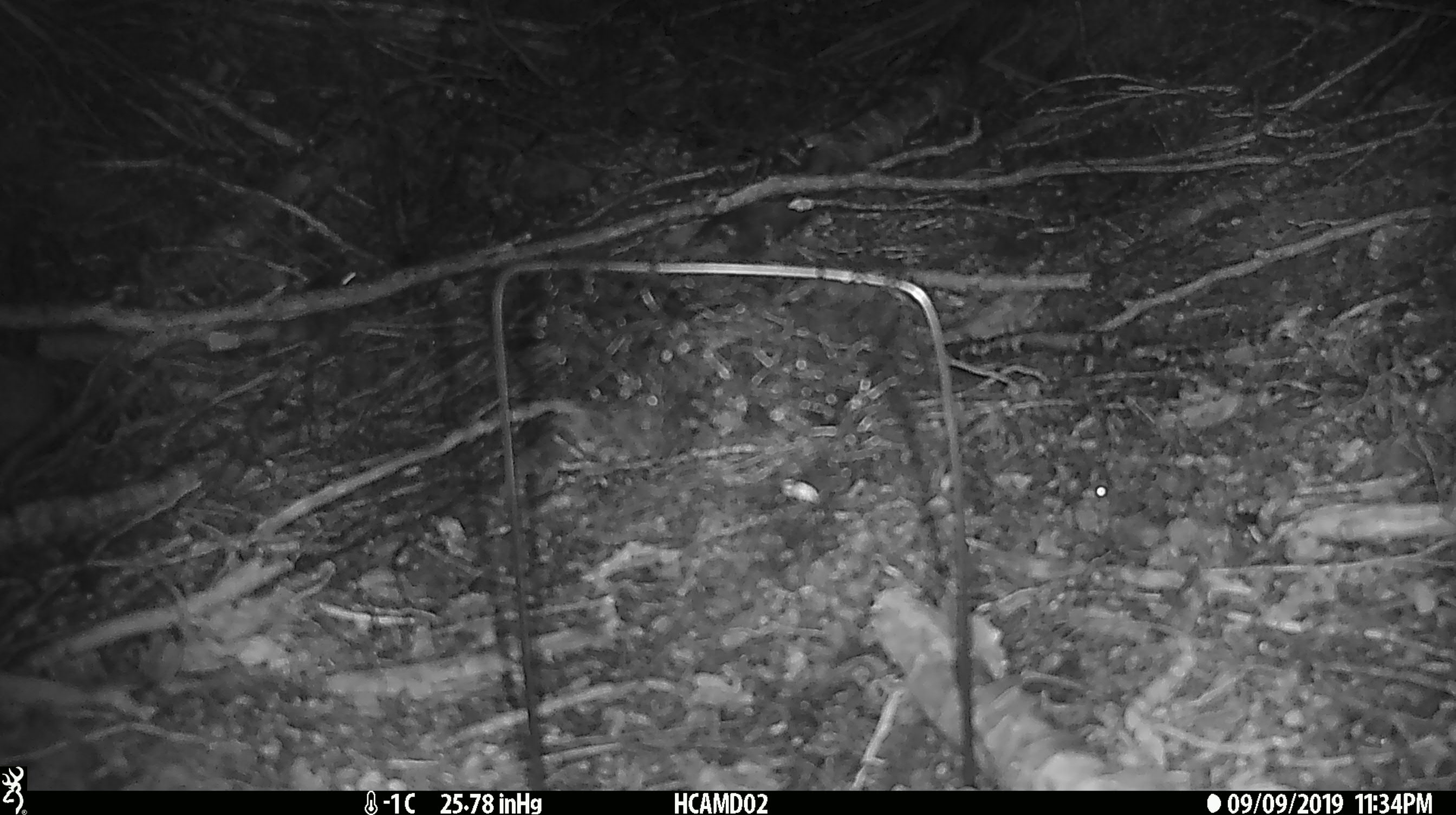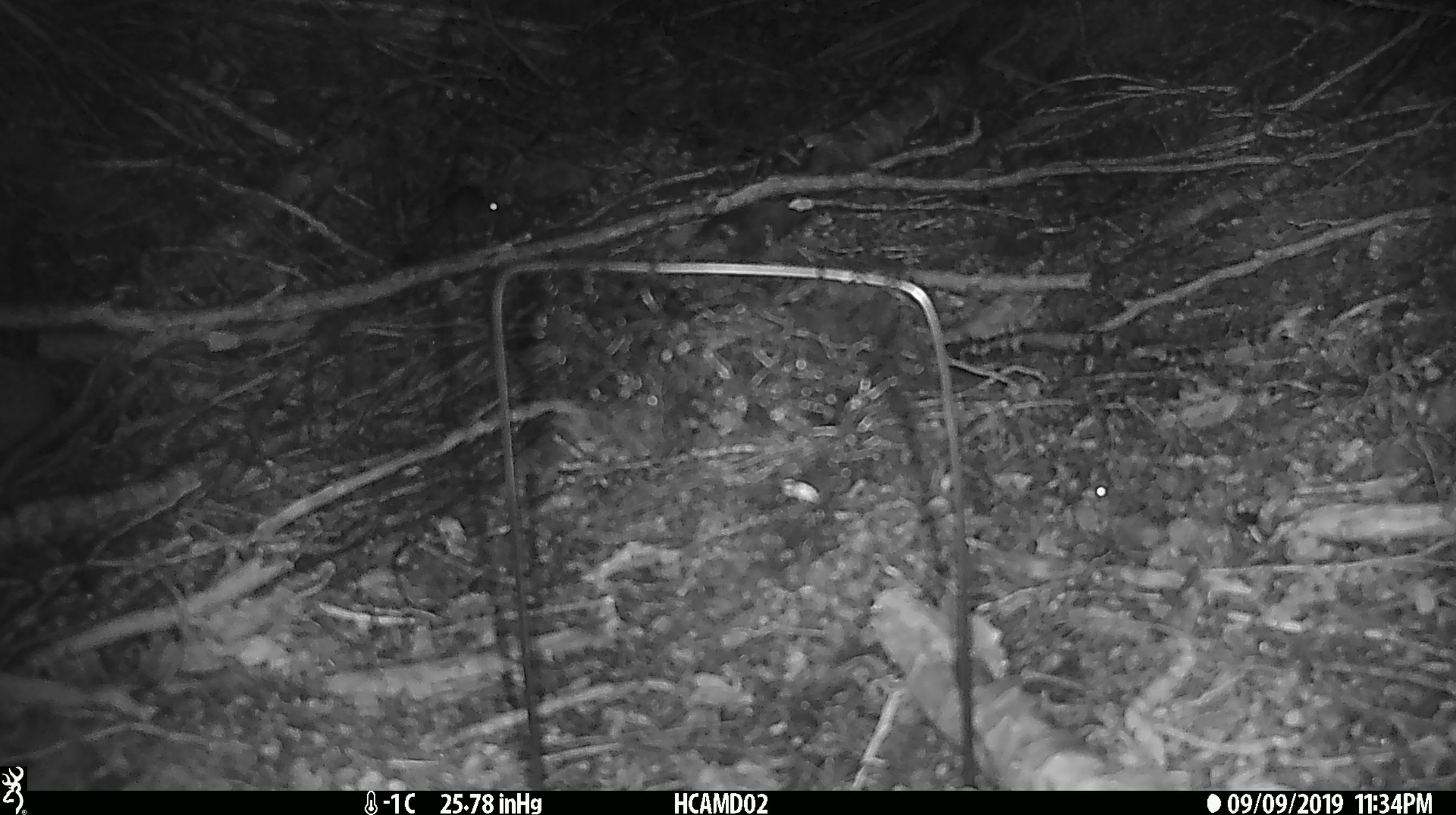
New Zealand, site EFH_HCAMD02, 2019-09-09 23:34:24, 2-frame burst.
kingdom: Animalia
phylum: Chordata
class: Mammalia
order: Rodentia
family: Muridae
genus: Mus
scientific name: Mus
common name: mouse